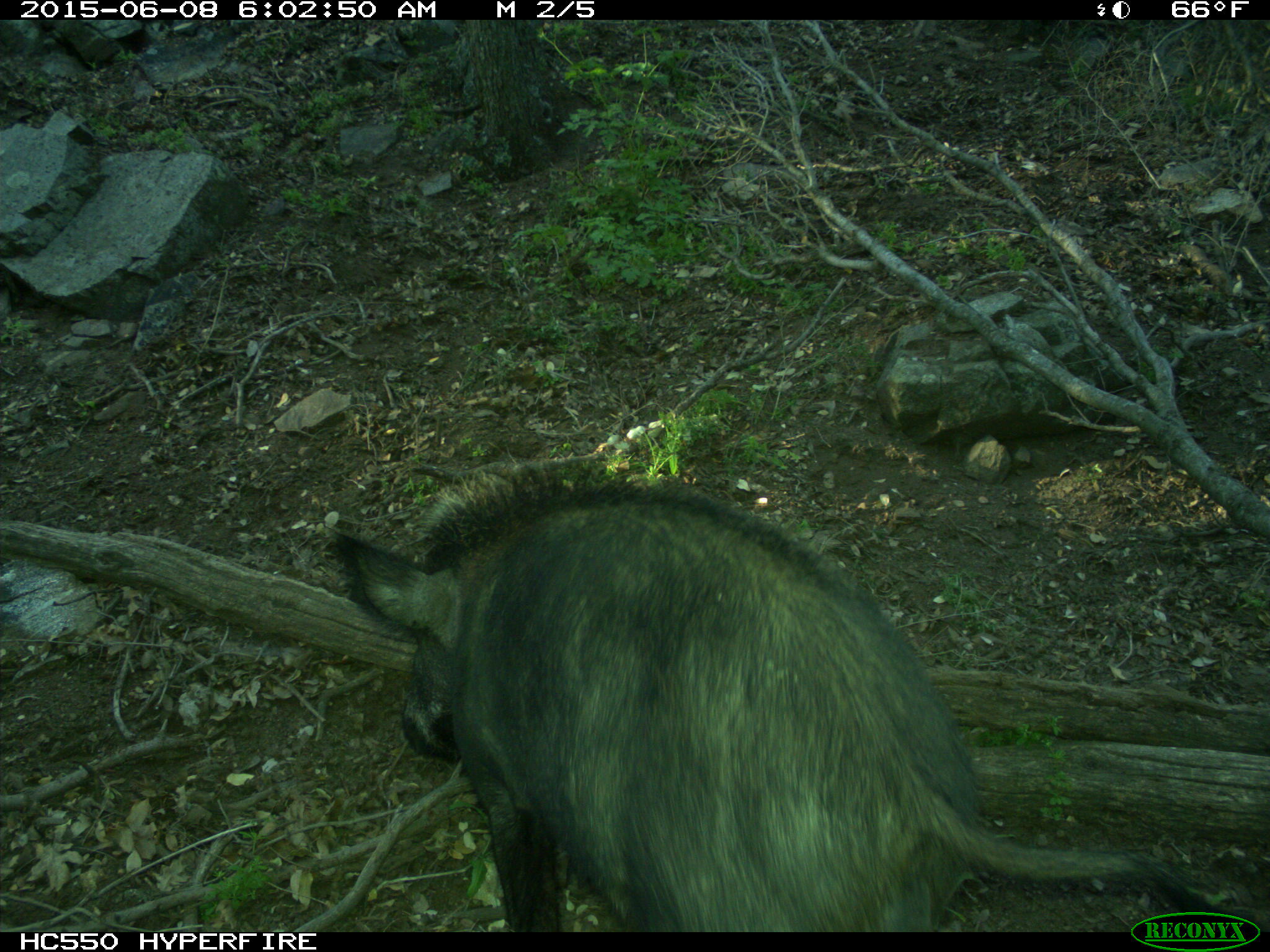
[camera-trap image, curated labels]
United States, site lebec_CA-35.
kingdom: Animalia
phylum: Chordata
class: Mammalia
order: Artiodactyla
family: Suidae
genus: Sus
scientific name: Sus scrofa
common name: wild boar